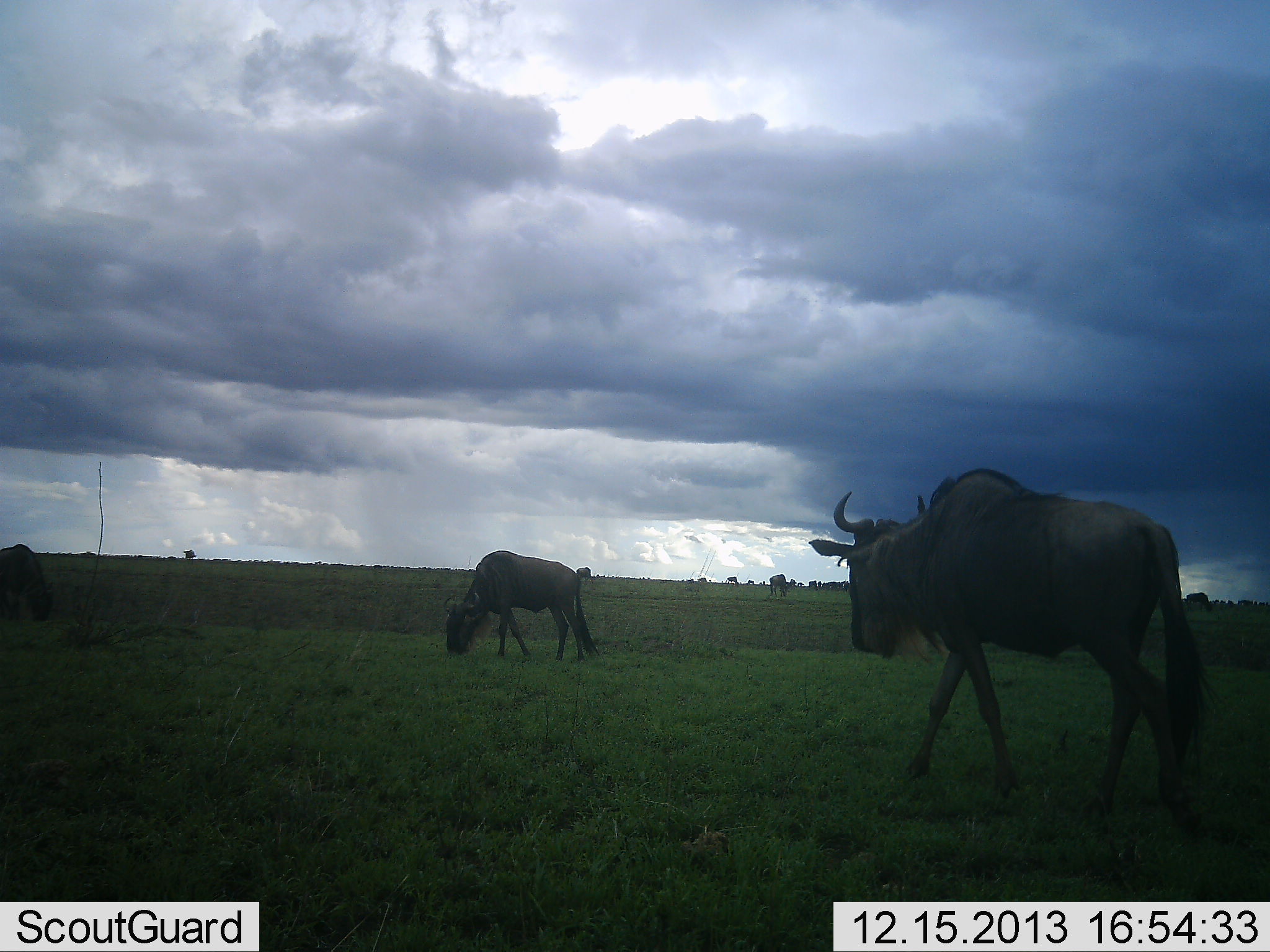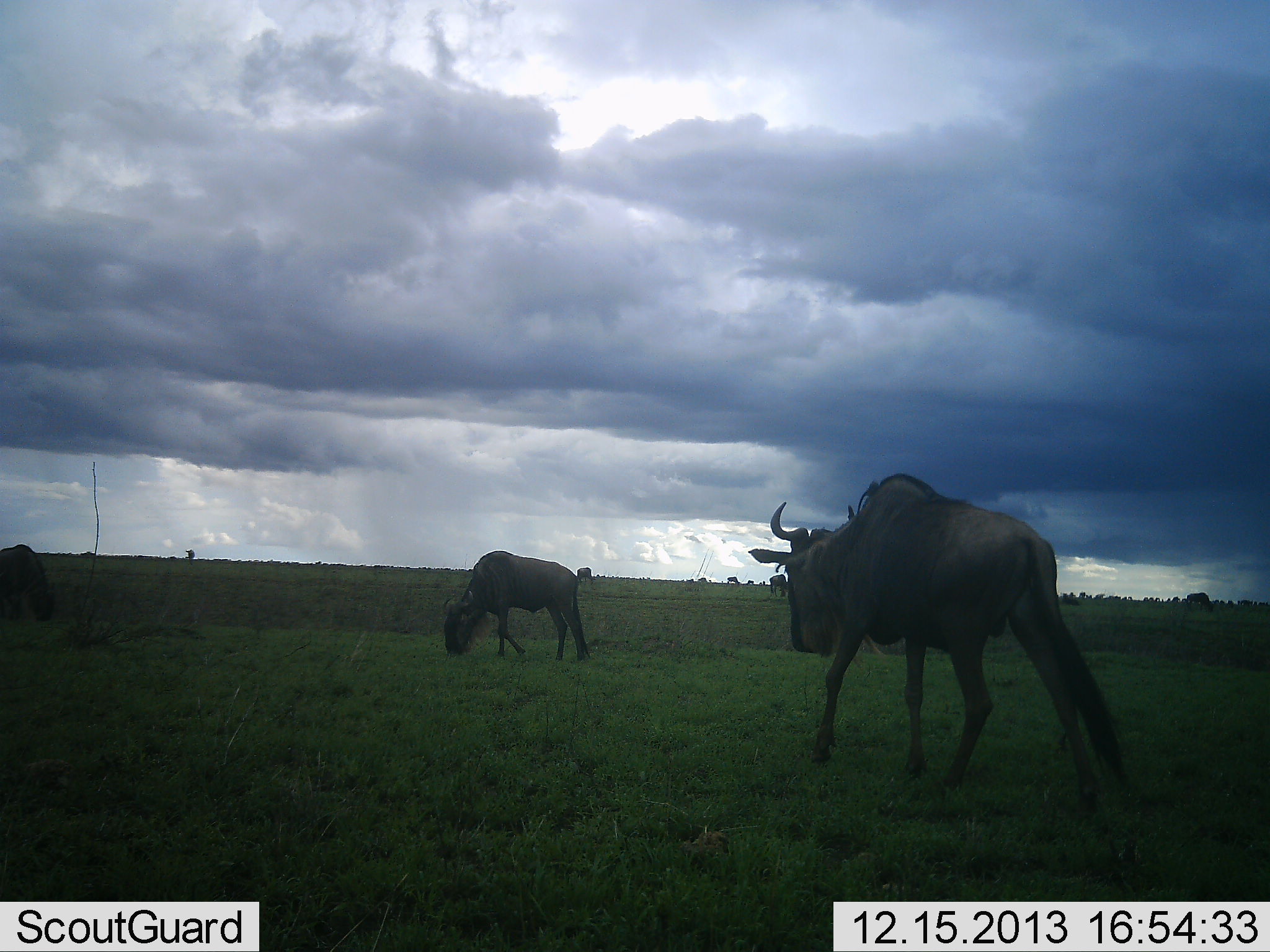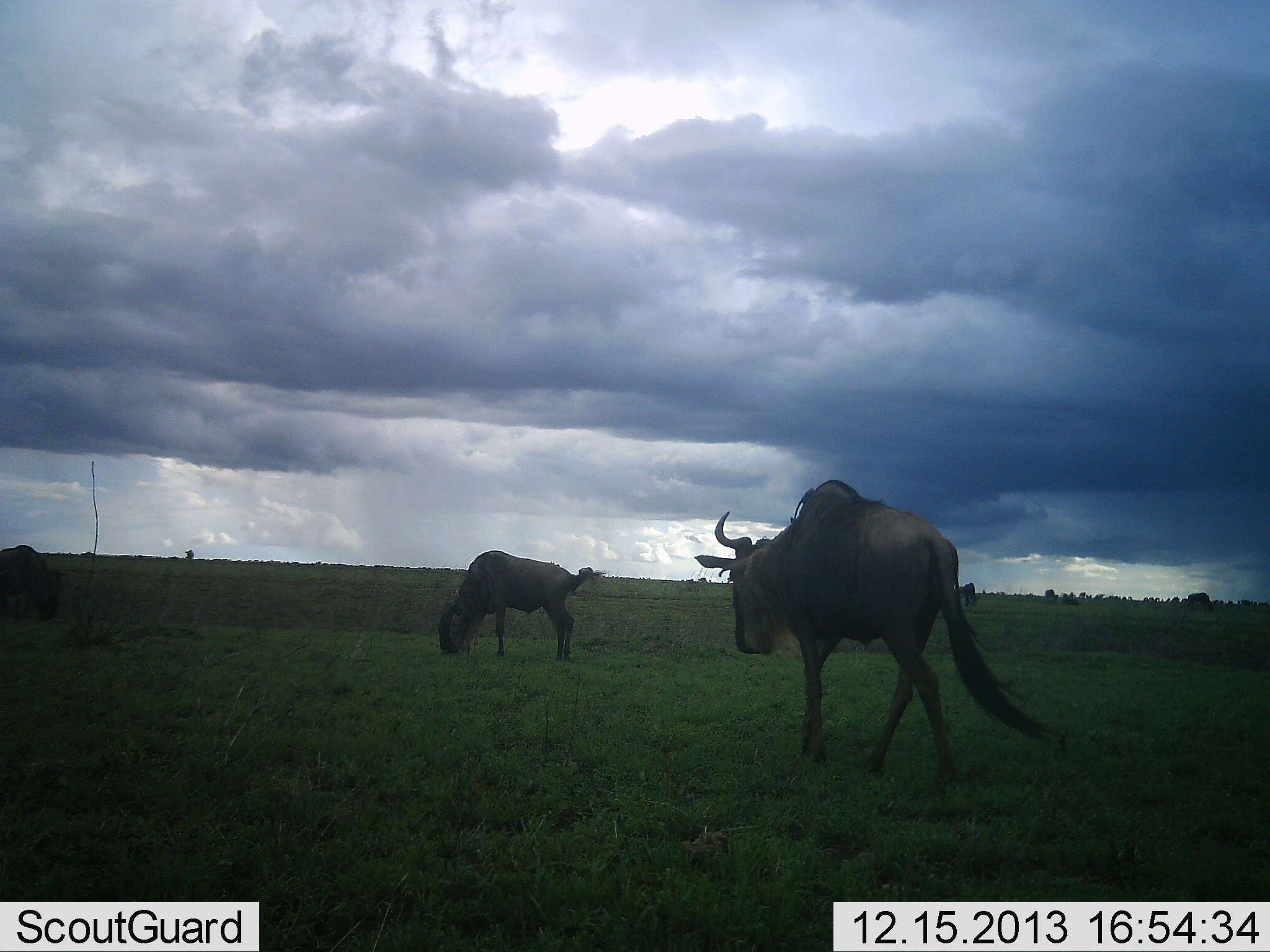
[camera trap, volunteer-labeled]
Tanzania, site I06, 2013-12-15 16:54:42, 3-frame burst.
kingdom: Animalia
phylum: Chordata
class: Mammalia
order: Artiodactyla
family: Bovidae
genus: Connochaetes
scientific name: Connochaetes taurinus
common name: blue wildebeest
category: wildebeest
Wildebeest (blue wildebeest) (Connochaetes taurinus), count 4. Behavior (volunteer vote fractions): standing 40%, resting 0%, moving 100%, interacting 0%. Young present (vote fraction): 0%. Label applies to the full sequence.